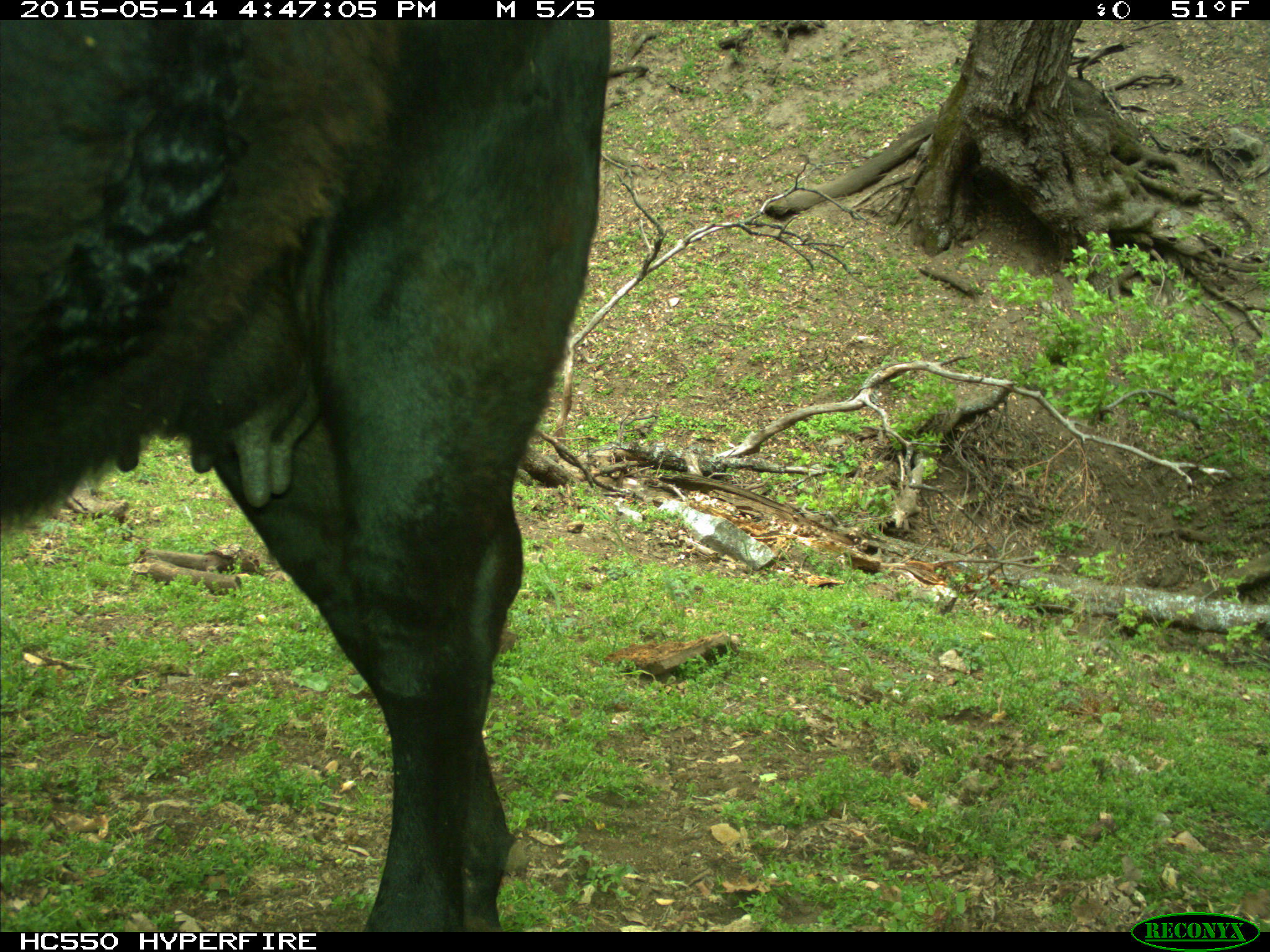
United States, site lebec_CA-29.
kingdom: Animalia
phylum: Chordata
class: Mammalia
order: Artiodactyla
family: Bovidae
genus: Bos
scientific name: Bos taurus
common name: domestic cow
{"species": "Bos taurus (domestic cow)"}